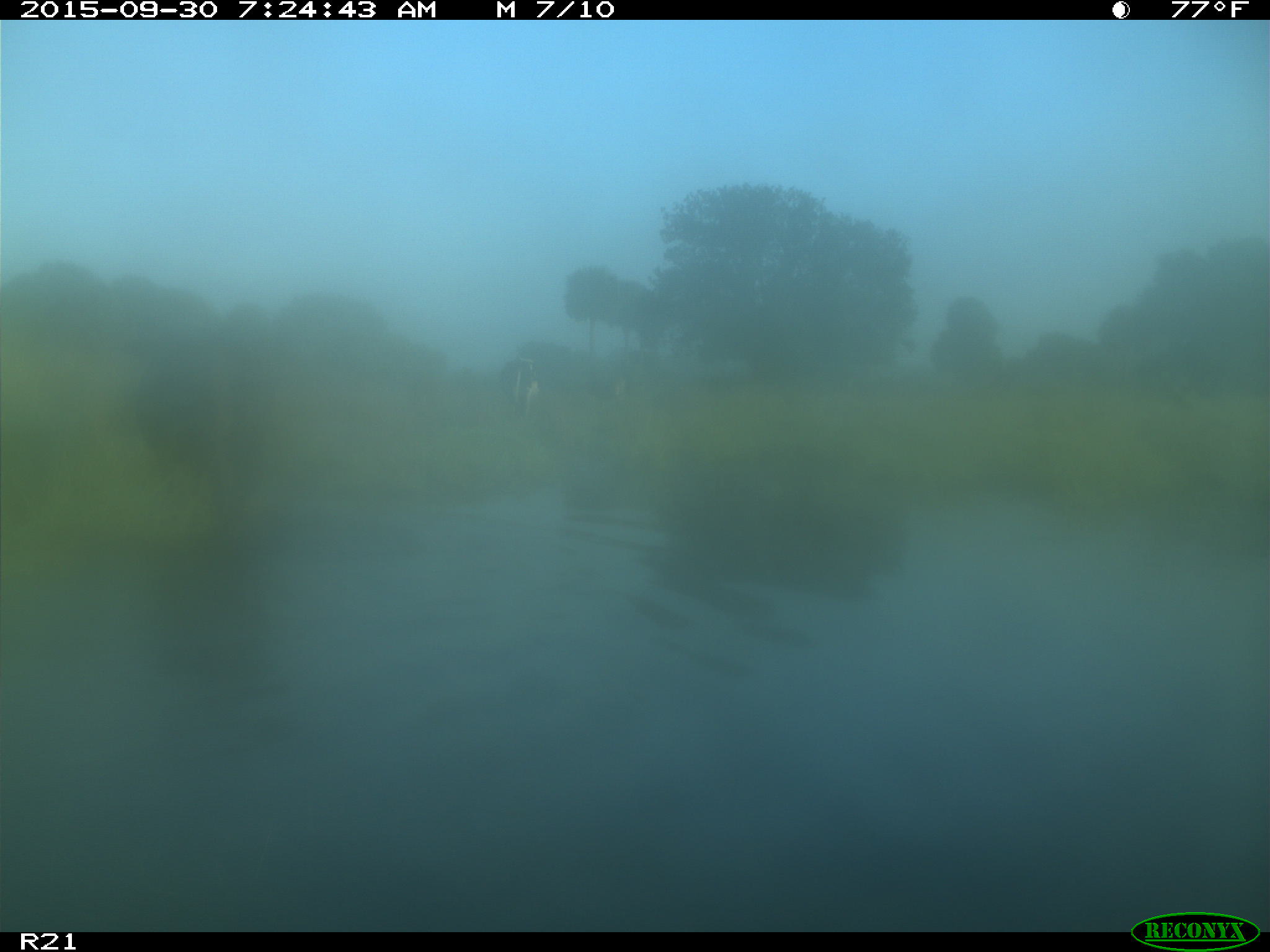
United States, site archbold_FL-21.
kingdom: Animalia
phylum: Chordata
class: Mammalia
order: Artiodactyla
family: Bovidae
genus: Bos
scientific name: Bos taurus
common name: domestic cow